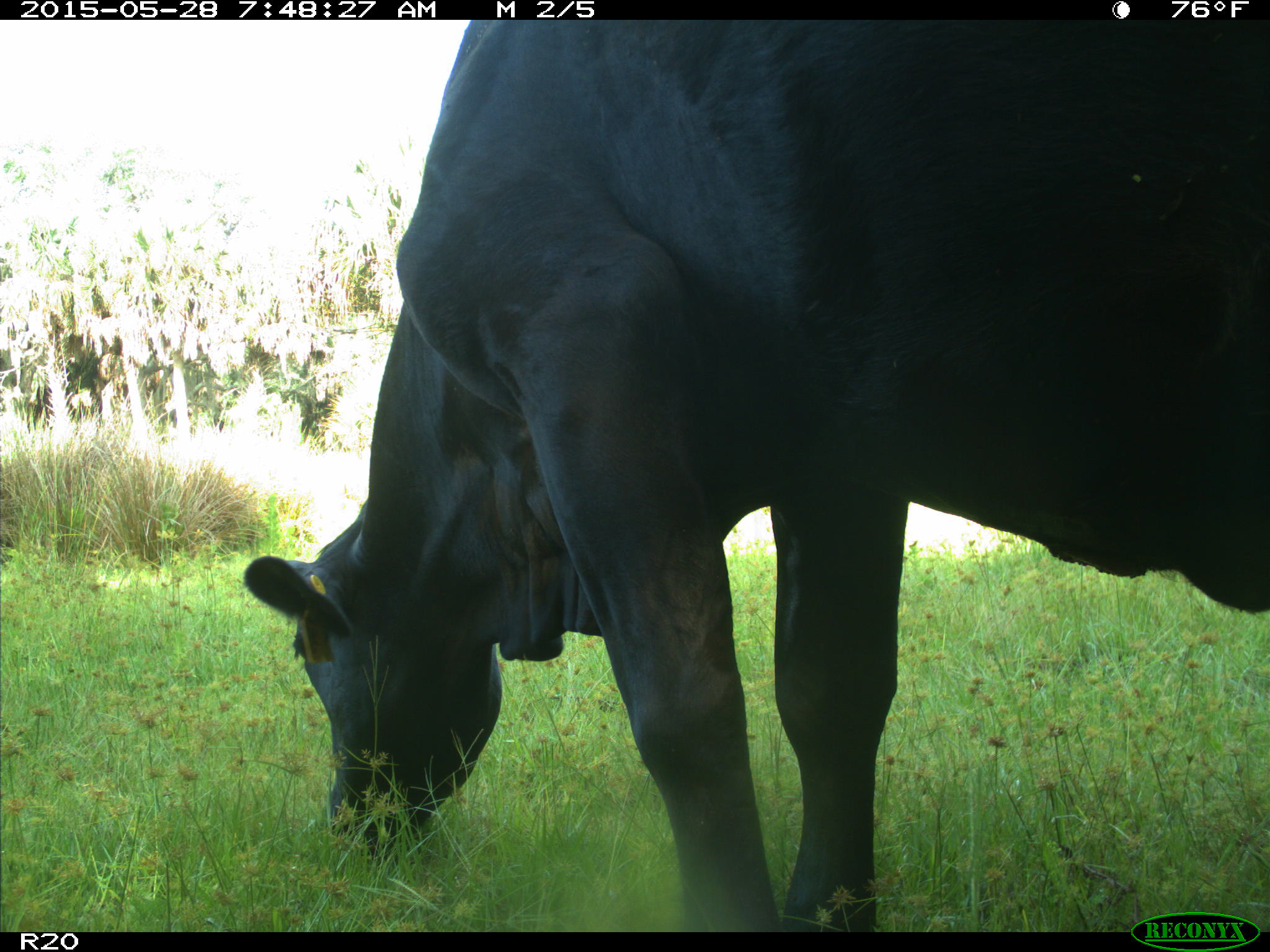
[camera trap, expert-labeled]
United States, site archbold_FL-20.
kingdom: Animalia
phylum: Chordata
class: Mammalia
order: Artiodactyla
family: Bovidae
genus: Bos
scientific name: Bos taurus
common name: domestic cow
Bos taurus (domestic cow).